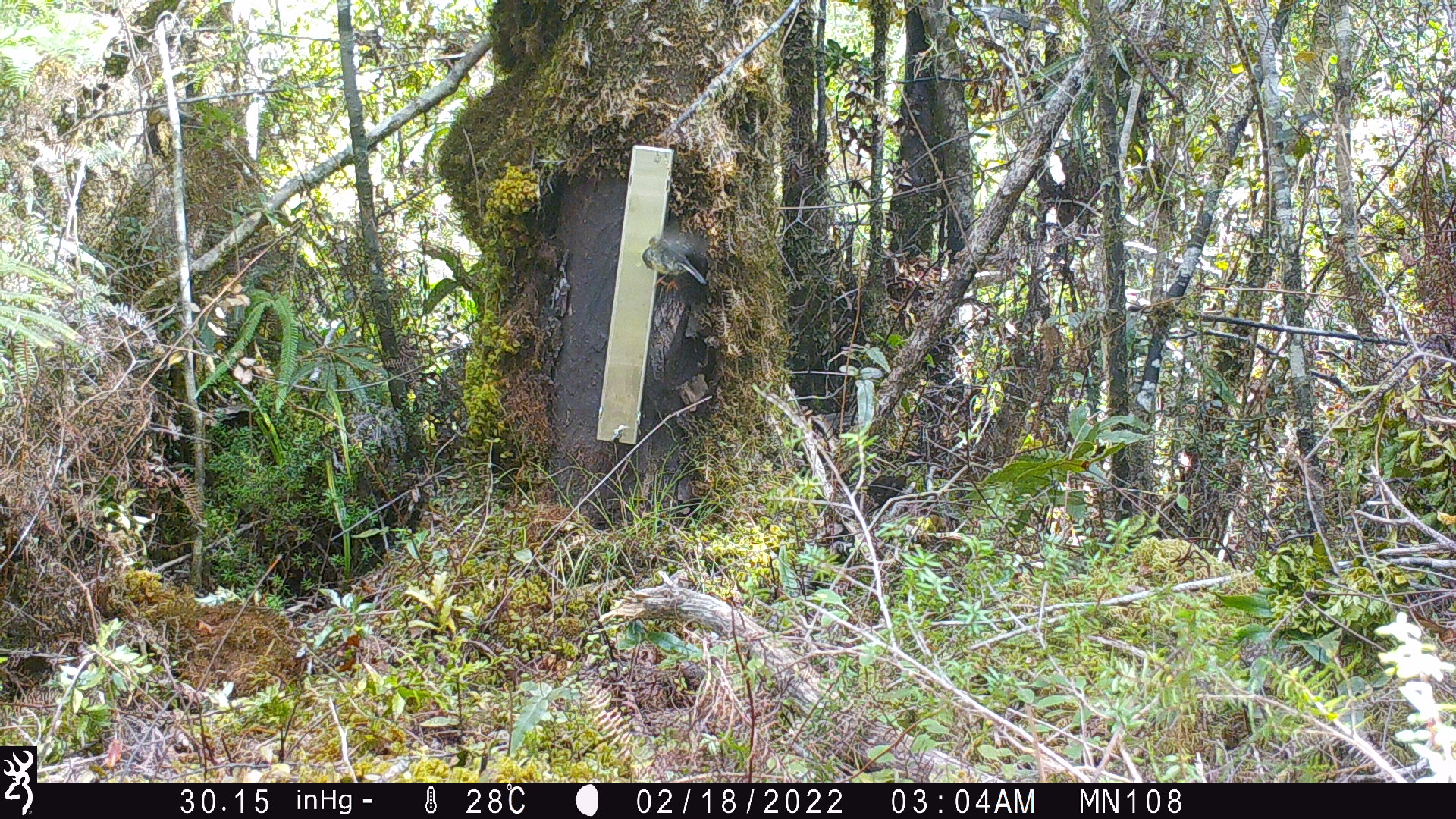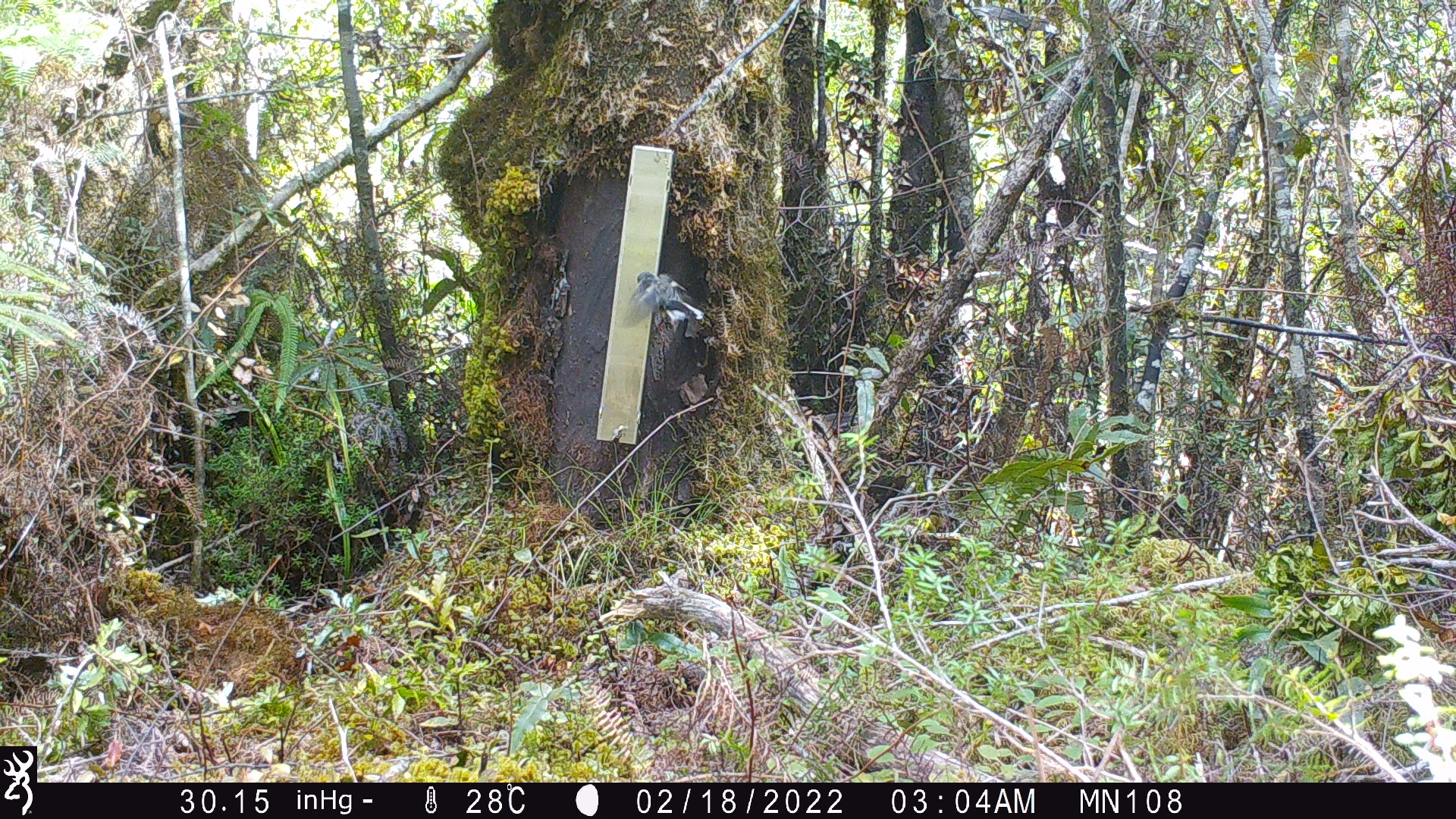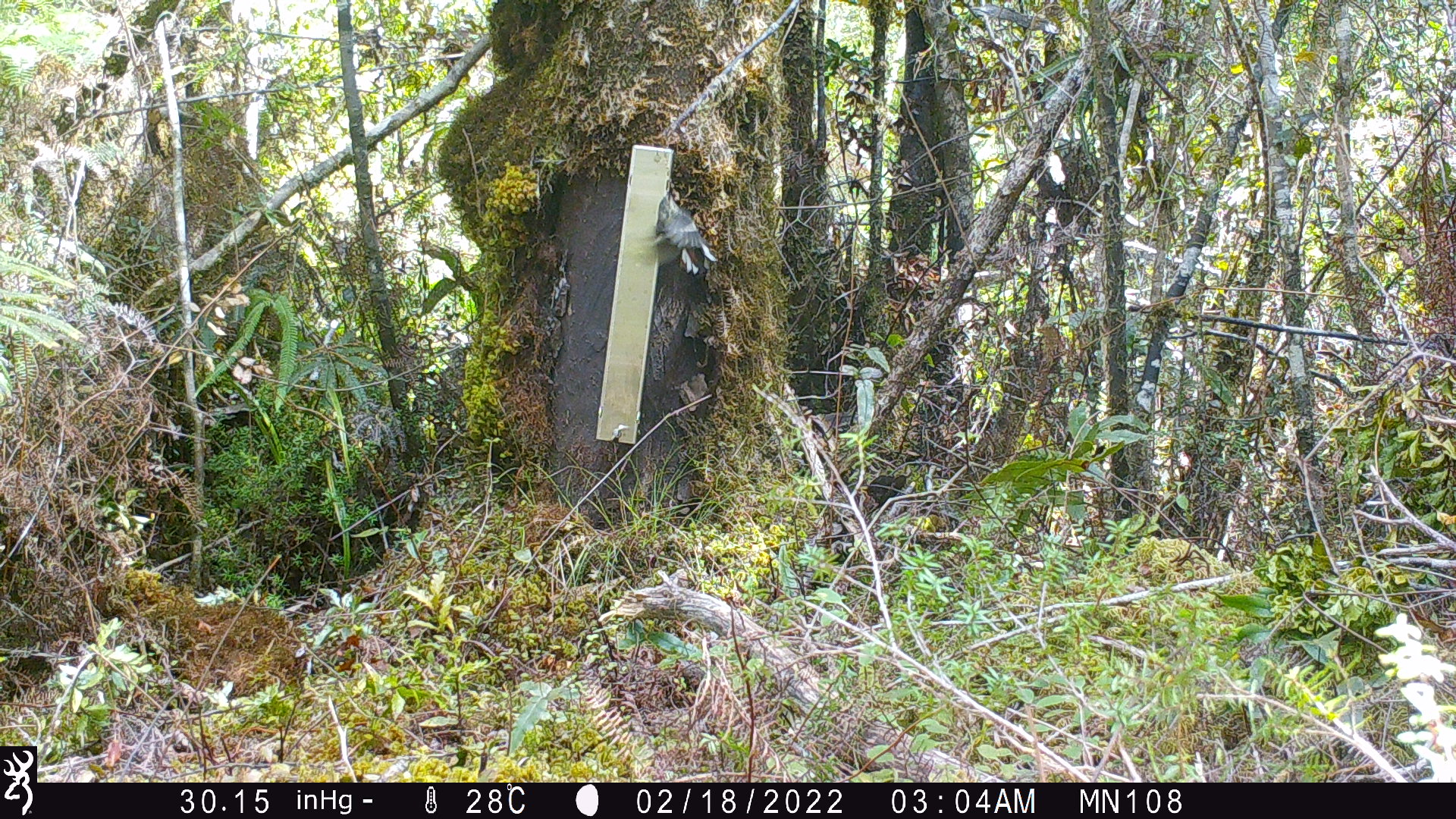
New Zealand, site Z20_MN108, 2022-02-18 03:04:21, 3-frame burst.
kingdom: Animalia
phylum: Chordata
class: Aves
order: Passeriformes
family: Petroicidae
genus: Petroica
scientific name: Petroica macrocephala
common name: tomtit